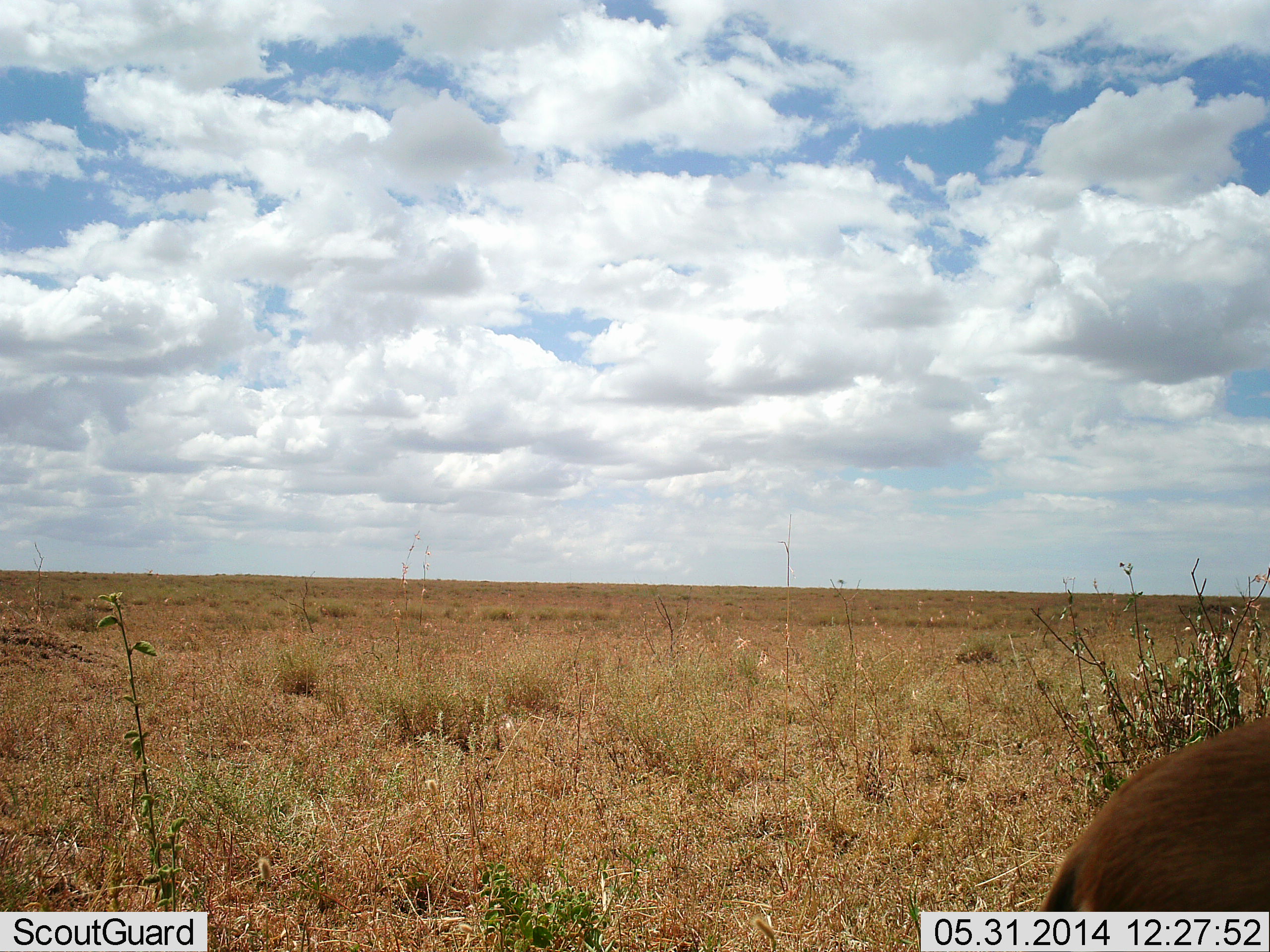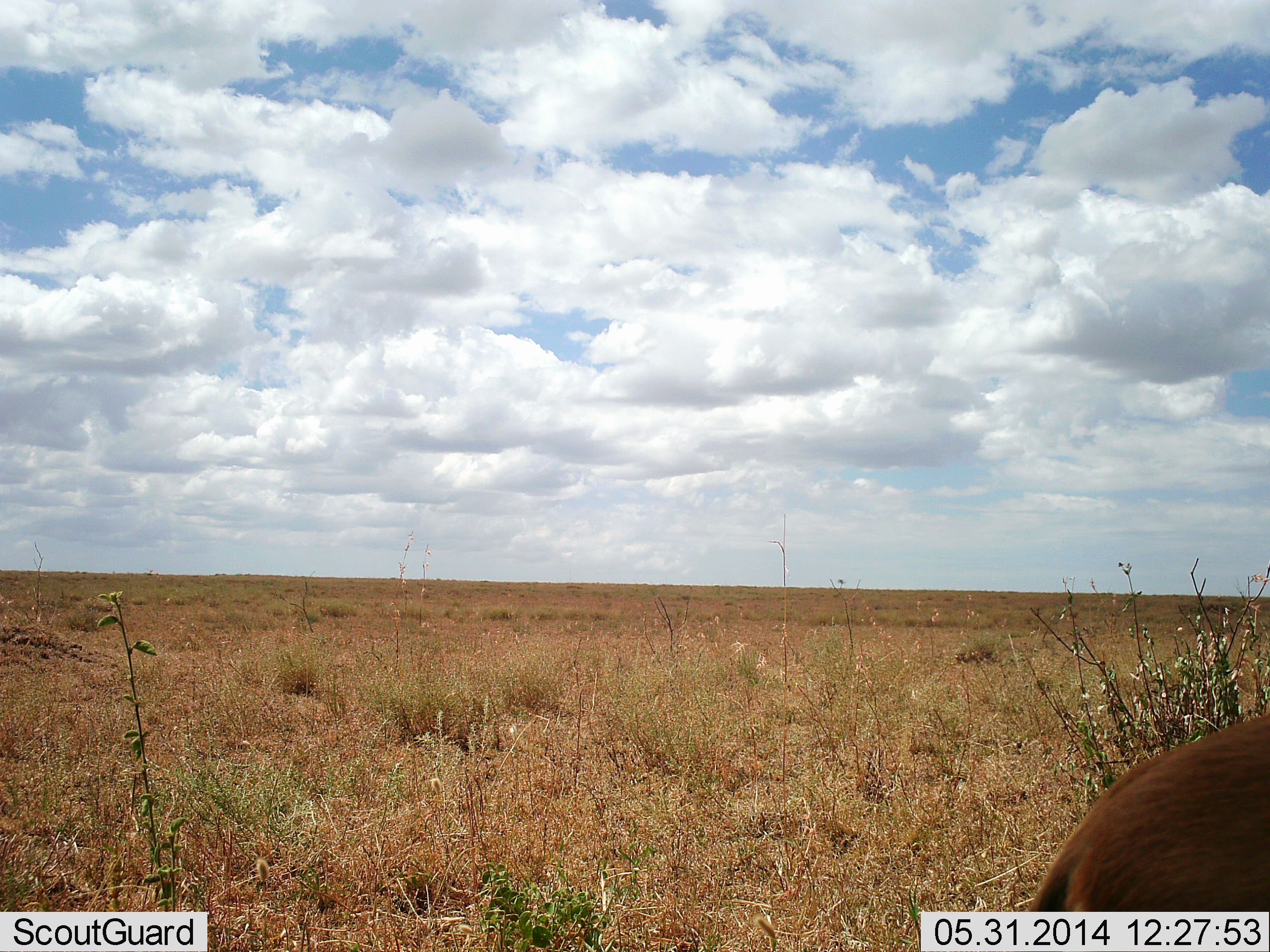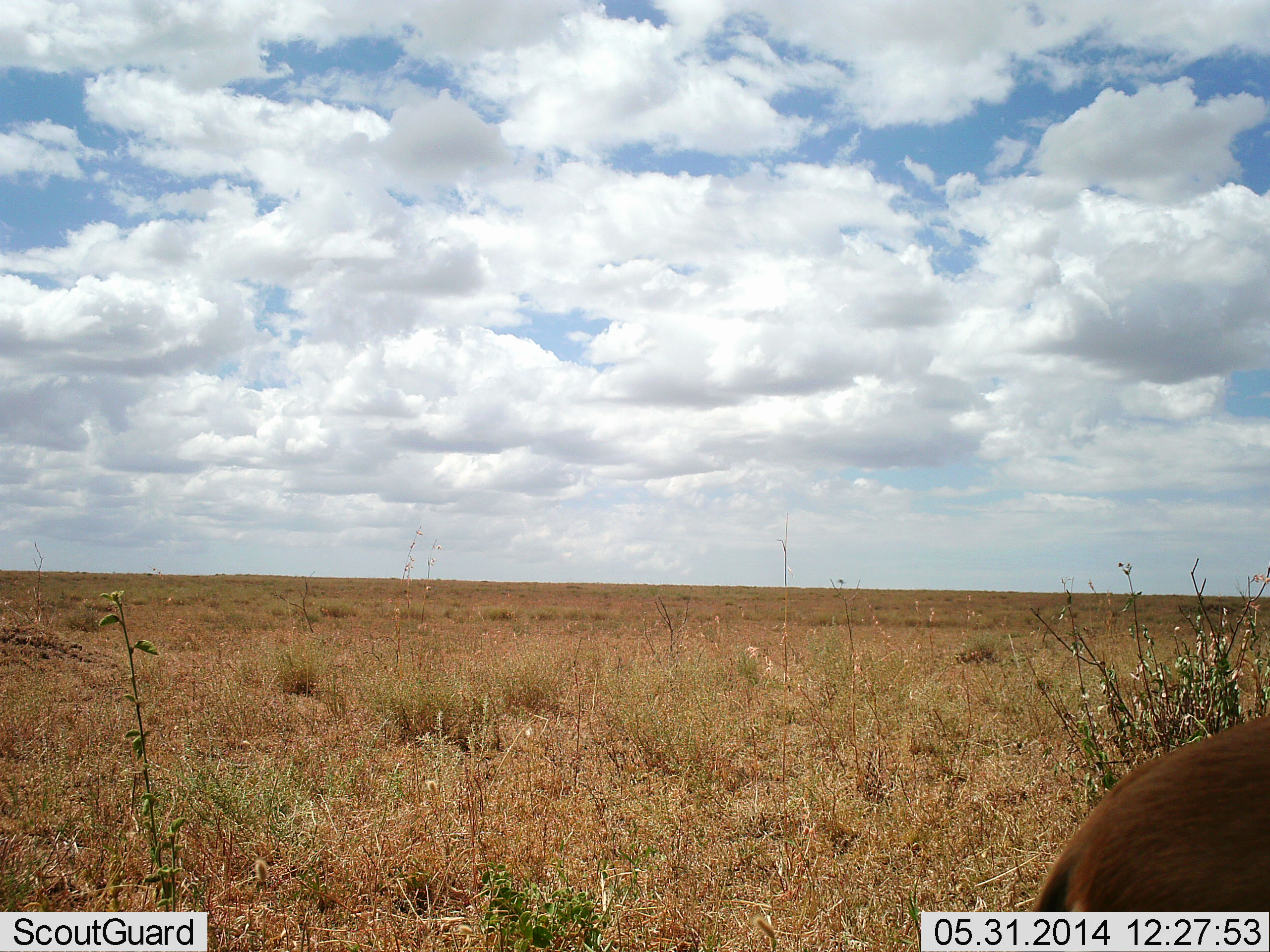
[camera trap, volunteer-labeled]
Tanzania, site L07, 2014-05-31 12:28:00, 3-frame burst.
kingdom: Animalia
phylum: Chordata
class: Mammalia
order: Artiodactyla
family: Bovidae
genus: Eudorcas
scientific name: Eudorcas thomsonii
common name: thomson's gazelle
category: gazellethomsons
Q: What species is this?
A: Gazellethomsons (thomson's gazelle) (Eudorcas thomsonii).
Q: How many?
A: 1.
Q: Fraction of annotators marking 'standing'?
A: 100%.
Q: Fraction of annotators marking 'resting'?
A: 0%.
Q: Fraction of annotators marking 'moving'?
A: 0%.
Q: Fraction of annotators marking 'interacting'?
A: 0%.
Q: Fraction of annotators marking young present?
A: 0%.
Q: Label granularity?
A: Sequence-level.